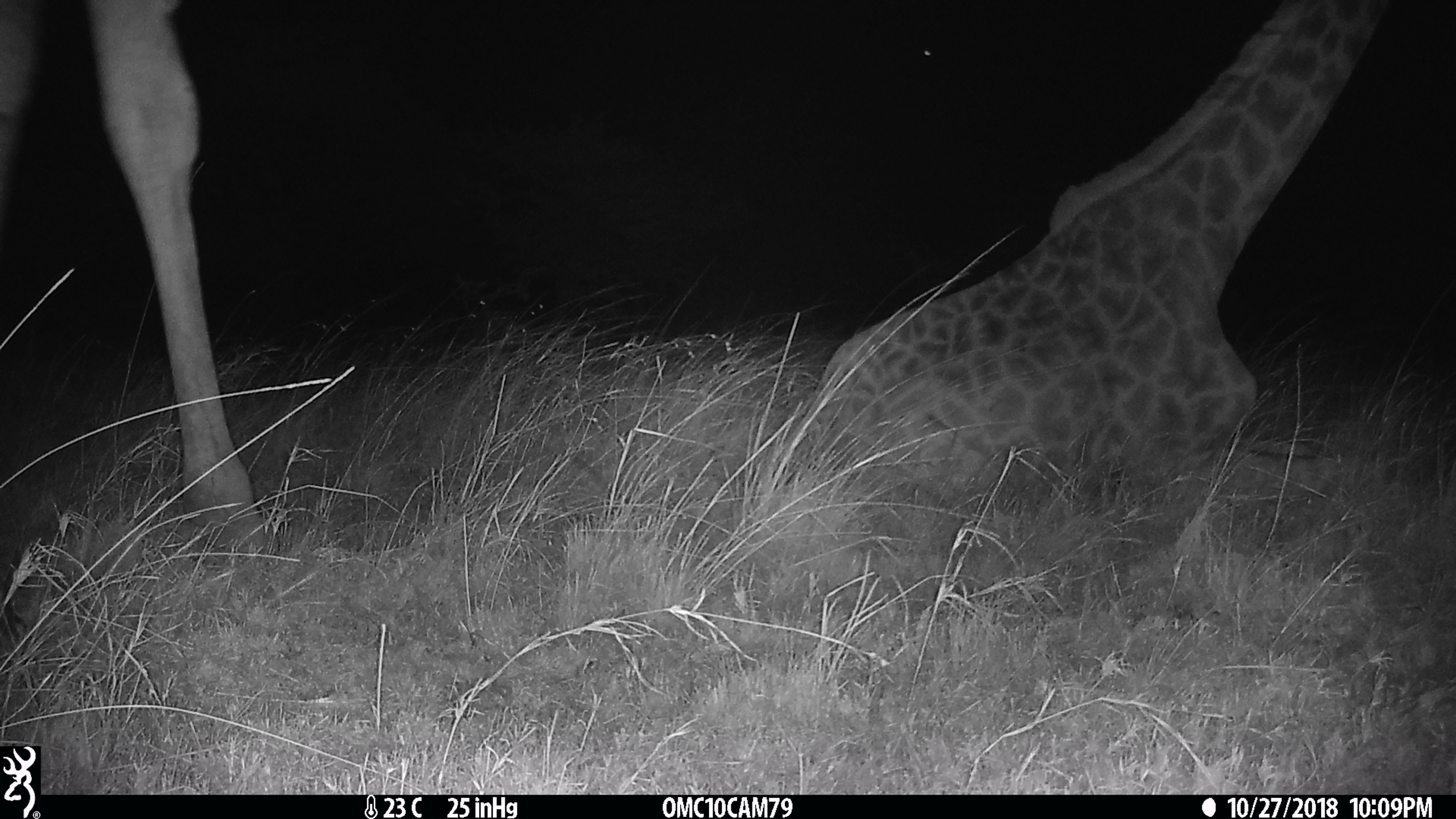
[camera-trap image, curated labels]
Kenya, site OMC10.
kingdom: Animalia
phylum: Chordata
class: Mammalia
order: Artiodactyla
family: Giraffidae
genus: Giraffa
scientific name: Giraffa camelopardalis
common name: northern giraffe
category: giraffe